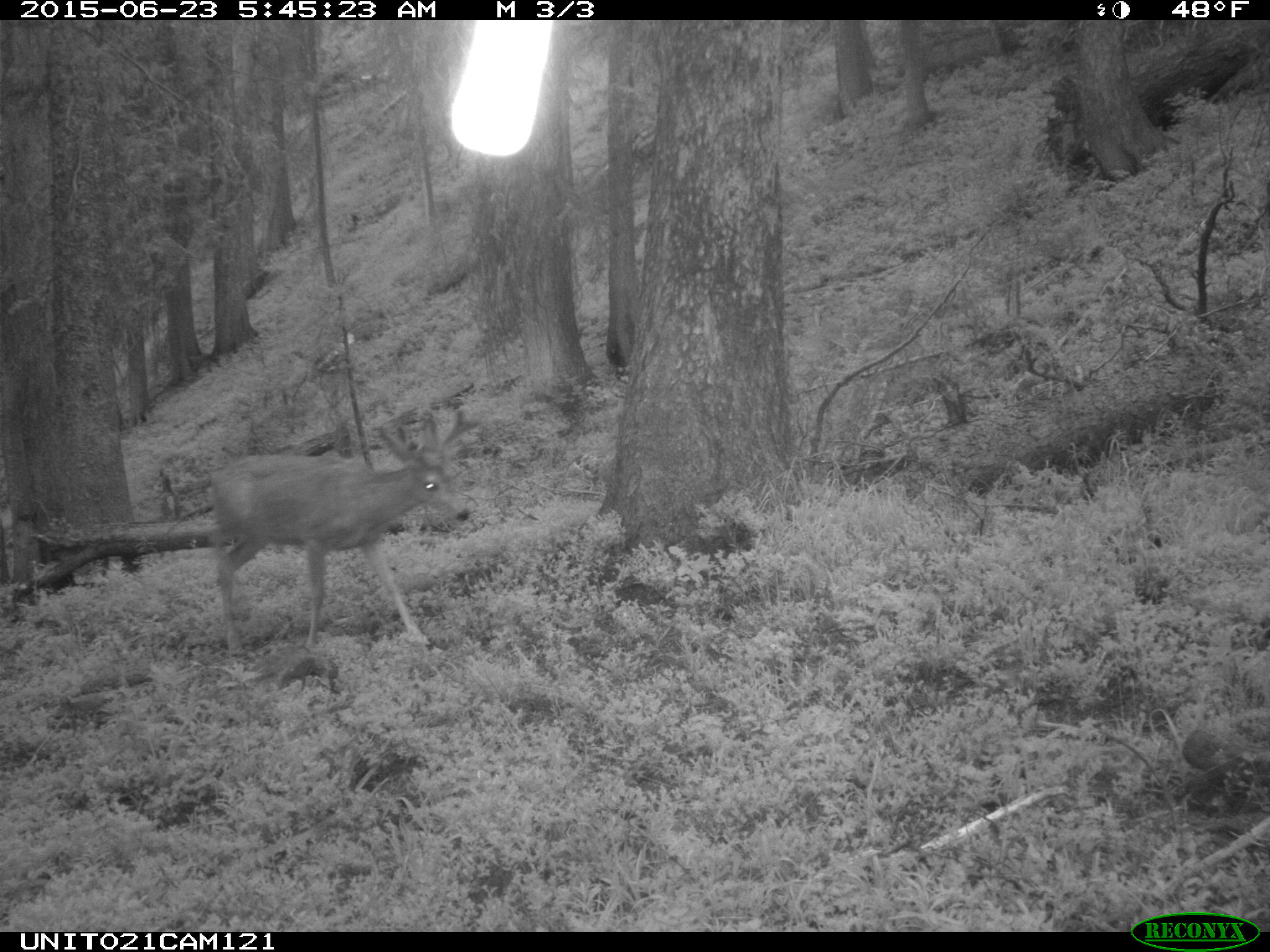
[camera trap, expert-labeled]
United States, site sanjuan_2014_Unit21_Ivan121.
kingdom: Animalia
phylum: Chordata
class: Mammalia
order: Artiodactyla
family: Cervidae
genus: Odocoileus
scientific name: Odocoileus hemionus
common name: mule deer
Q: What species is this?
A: Odocoileus hemionus (mule deer).